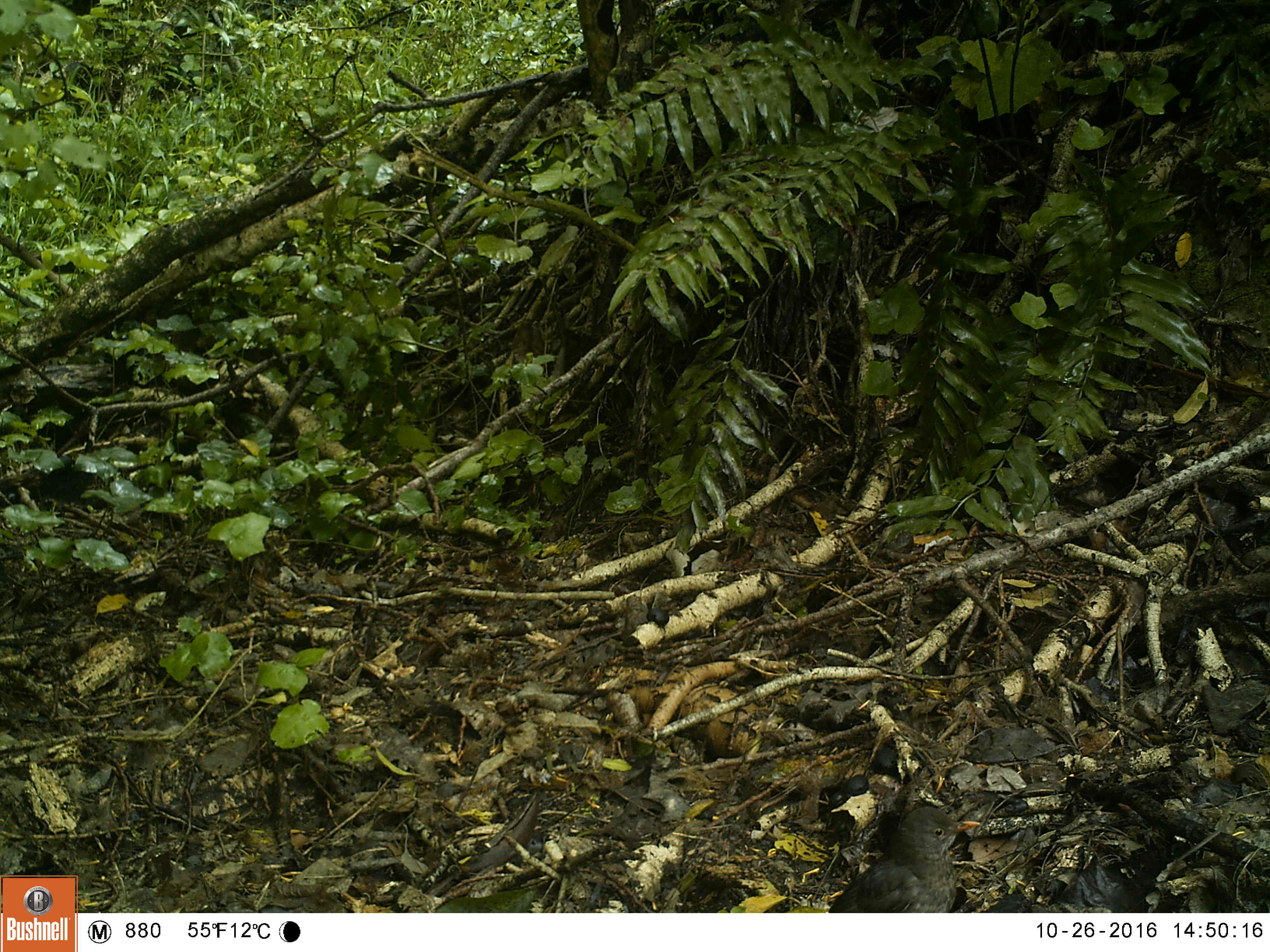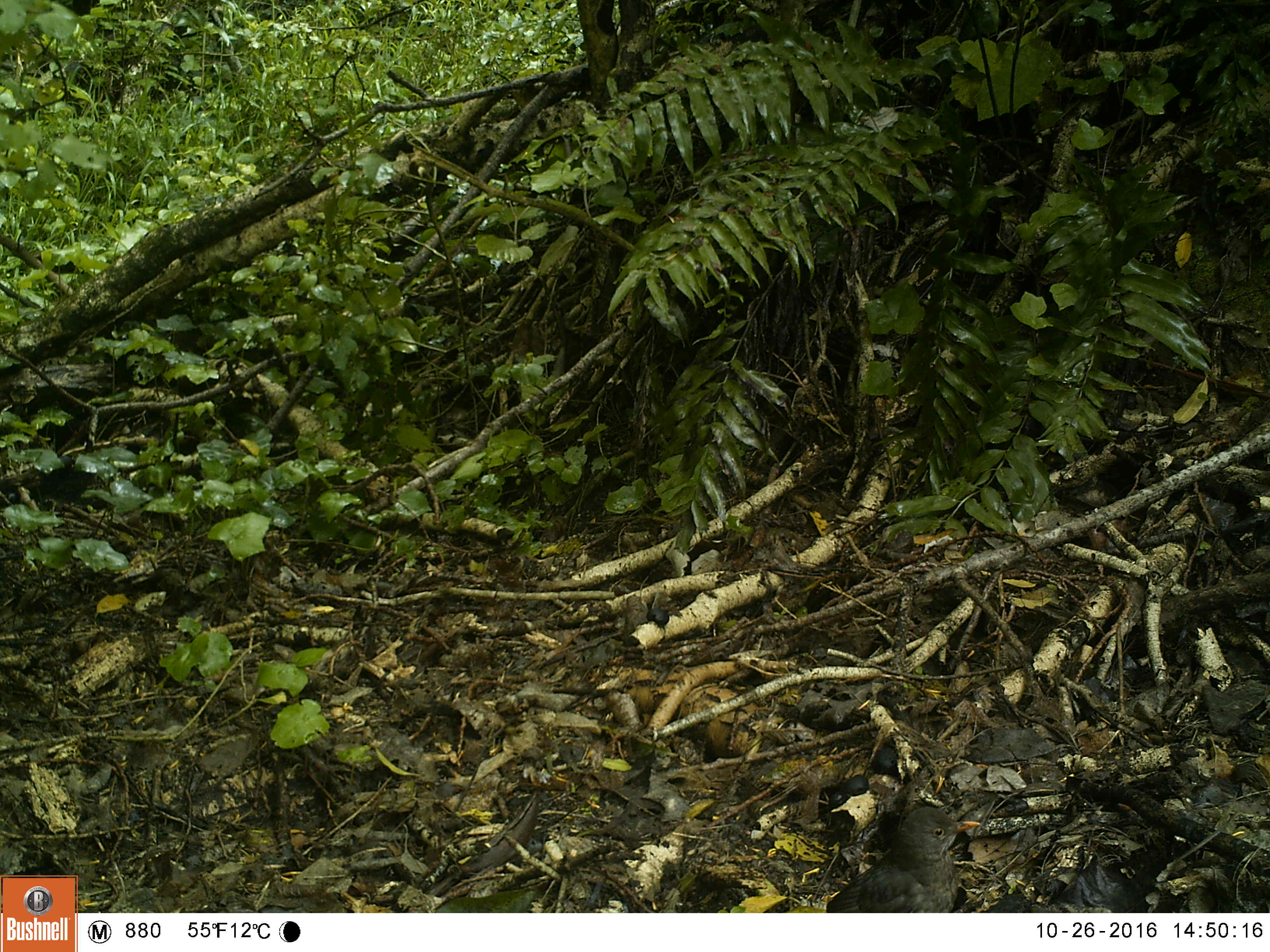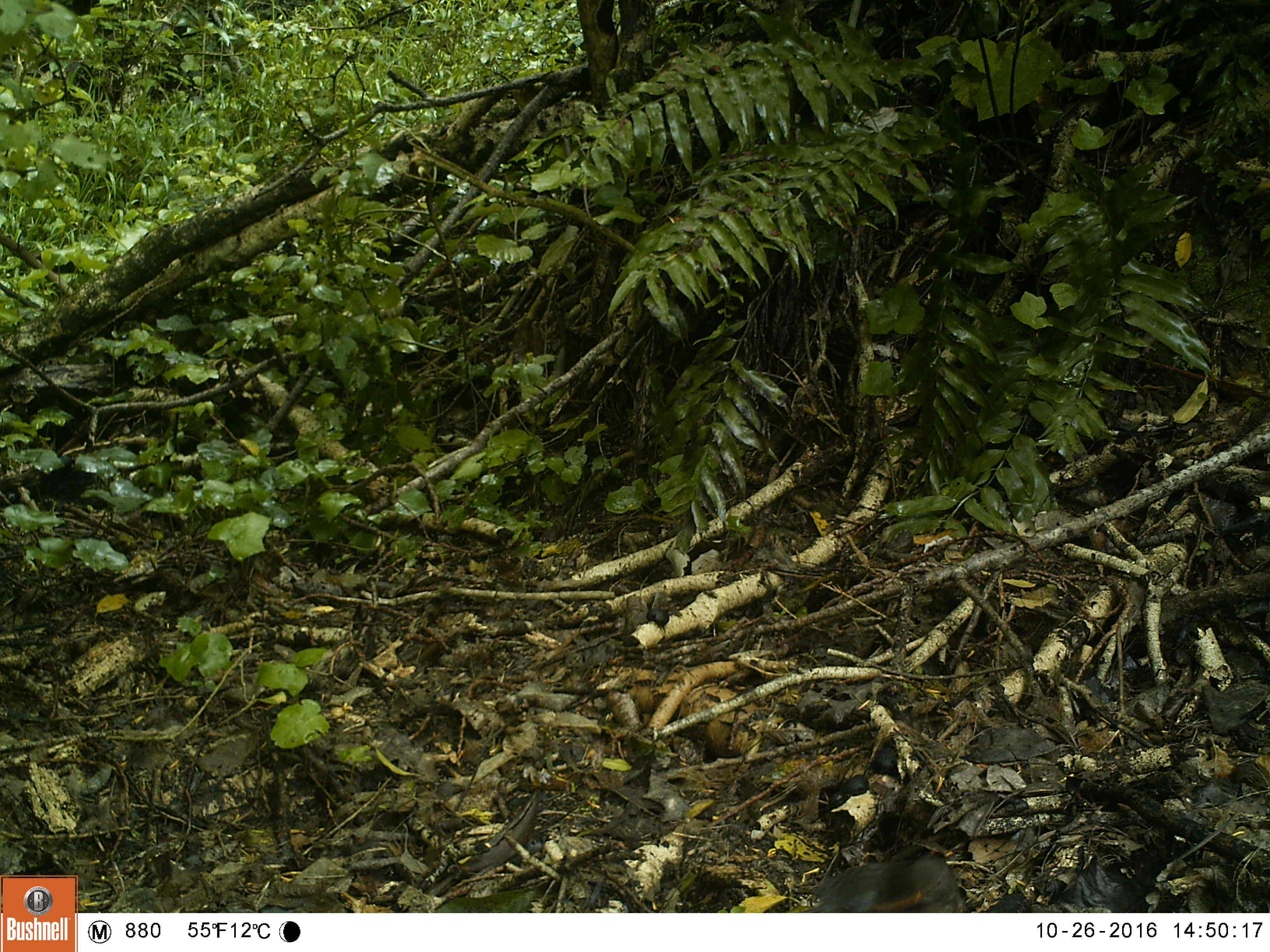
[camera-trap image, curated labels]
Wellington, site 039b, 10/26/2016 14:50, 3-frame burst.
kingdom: Animalia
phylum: Chordata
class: Aves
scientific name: Aves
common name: bird